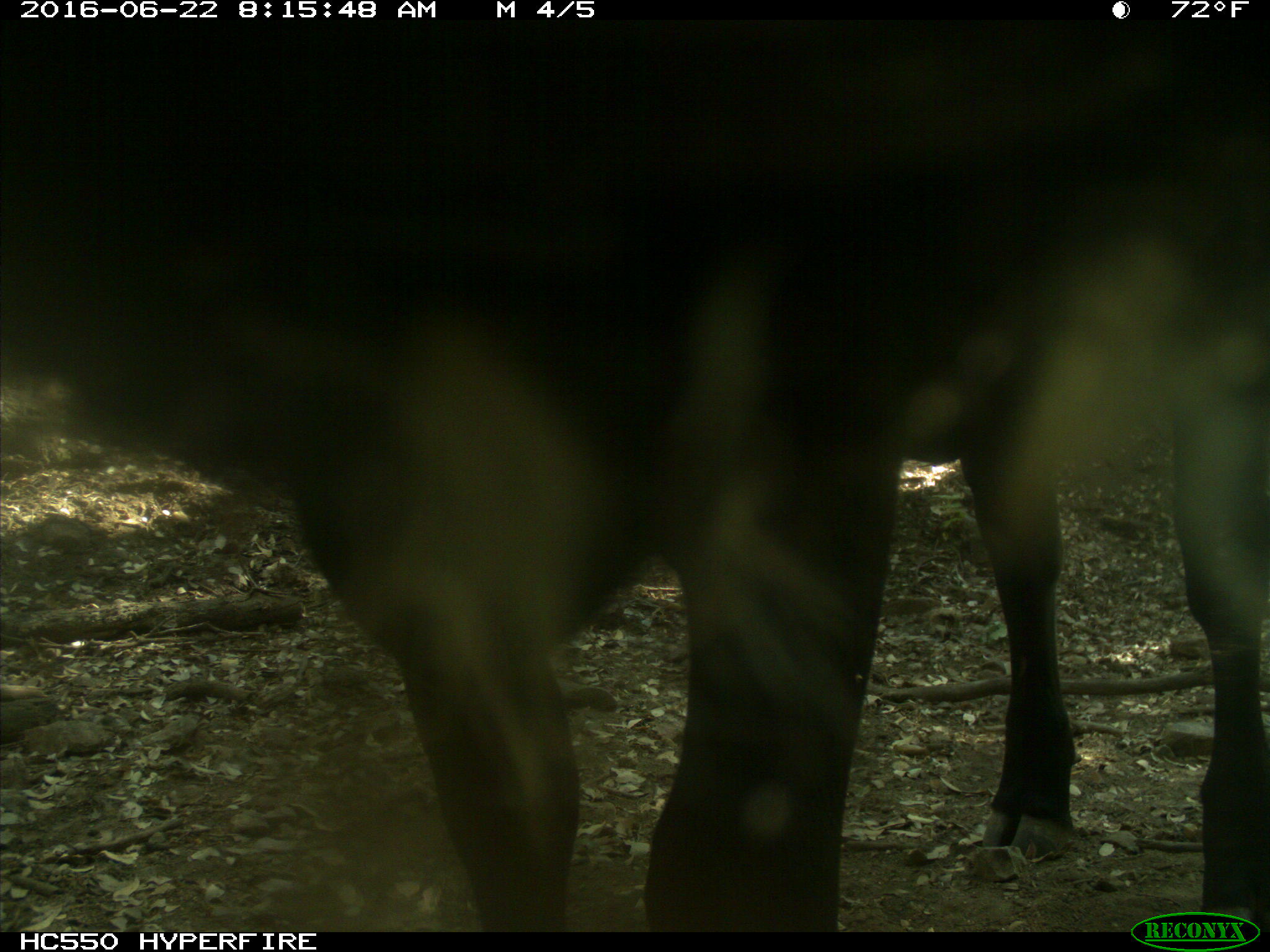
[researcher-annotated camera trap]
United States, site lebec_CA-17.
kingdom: Animalia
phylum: Chordata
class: Mammalia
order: Artiodactyla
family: Bovidae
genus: Bos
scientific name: Bos taurus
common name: domestic cow